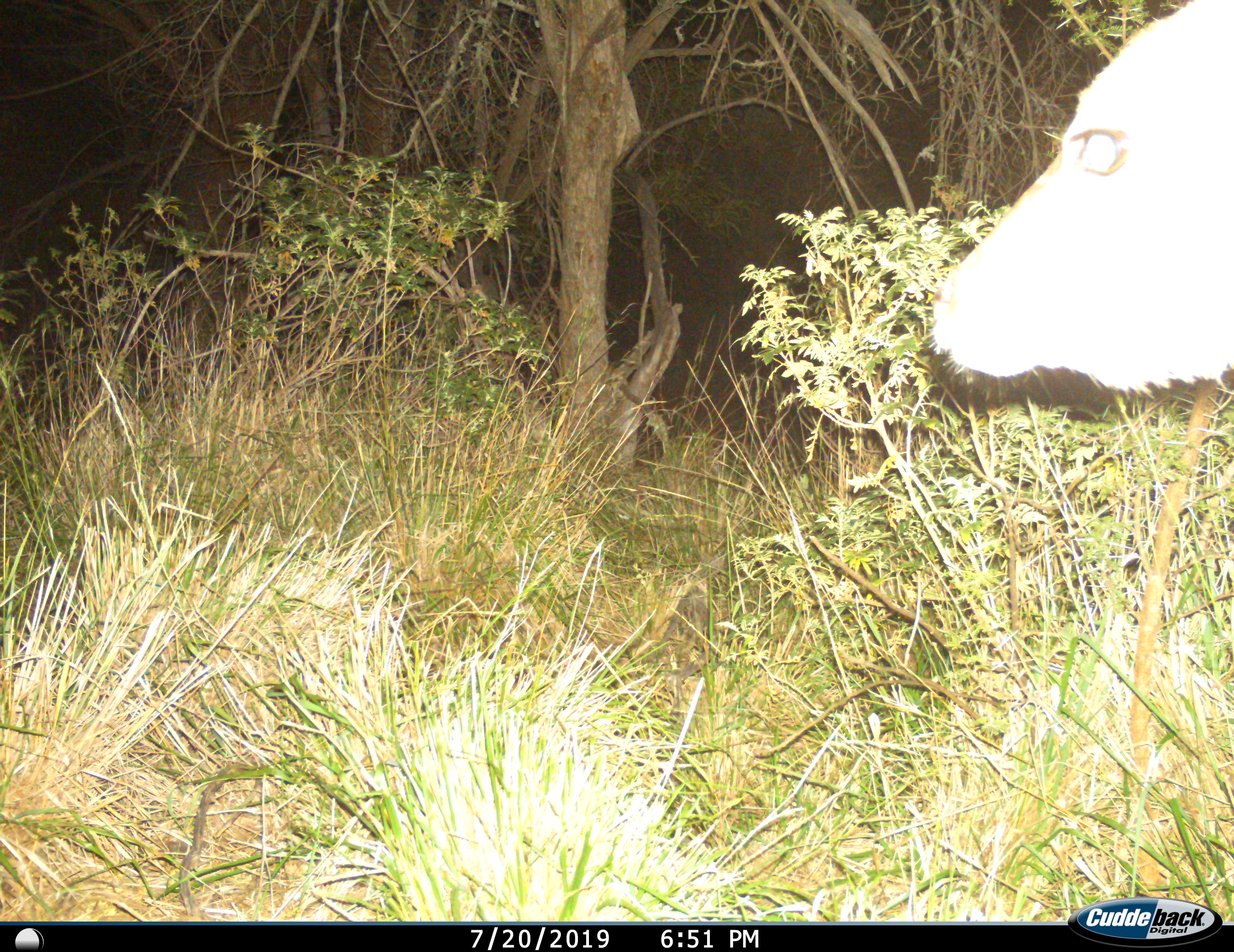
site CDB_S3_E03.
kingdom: Animalia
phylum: Chordata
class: Mammalia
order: Artiodactyla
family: Bovidae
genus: Tragelaphus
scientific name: Tragelaphus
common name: kudu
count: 1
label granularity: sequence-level